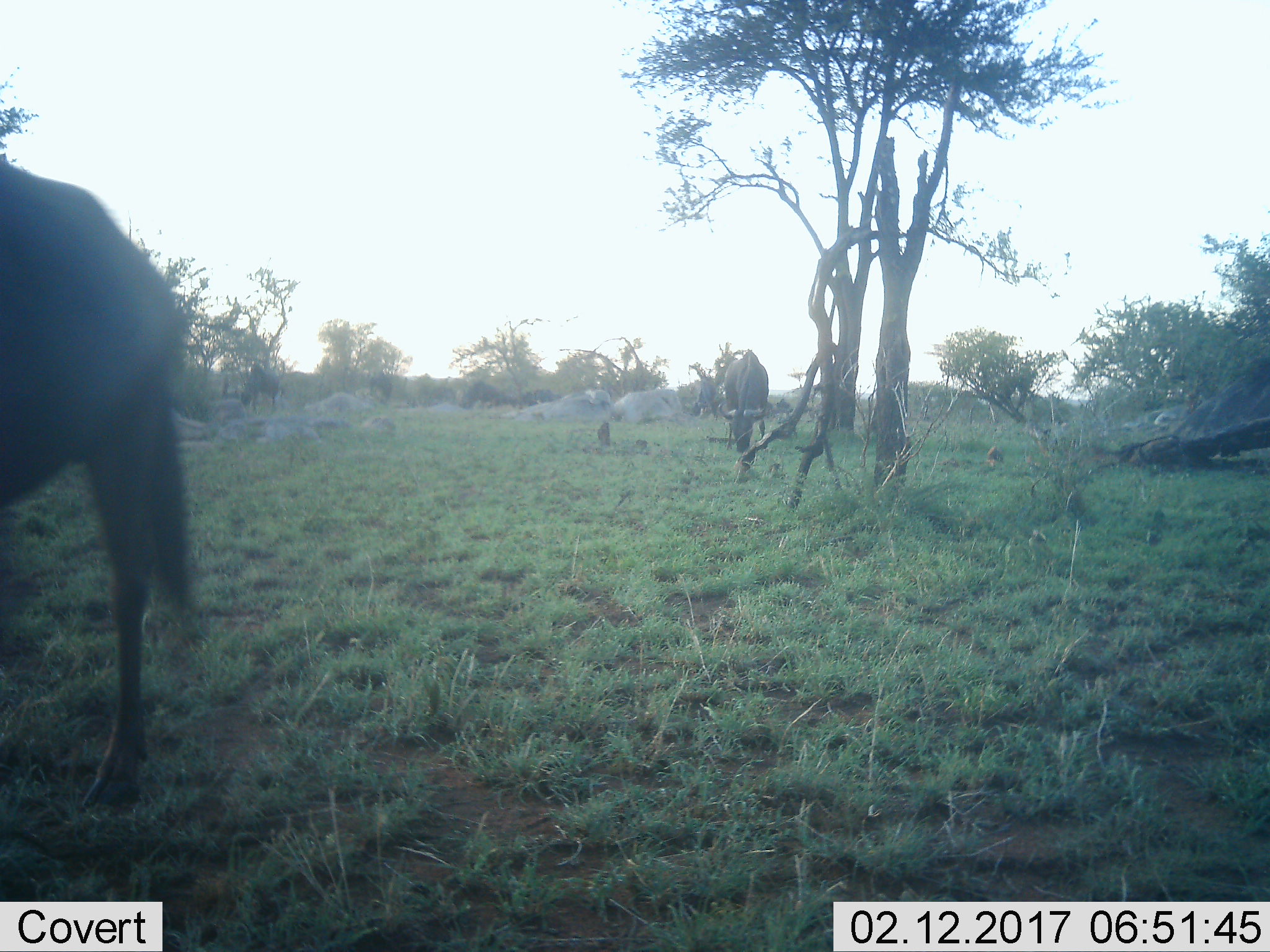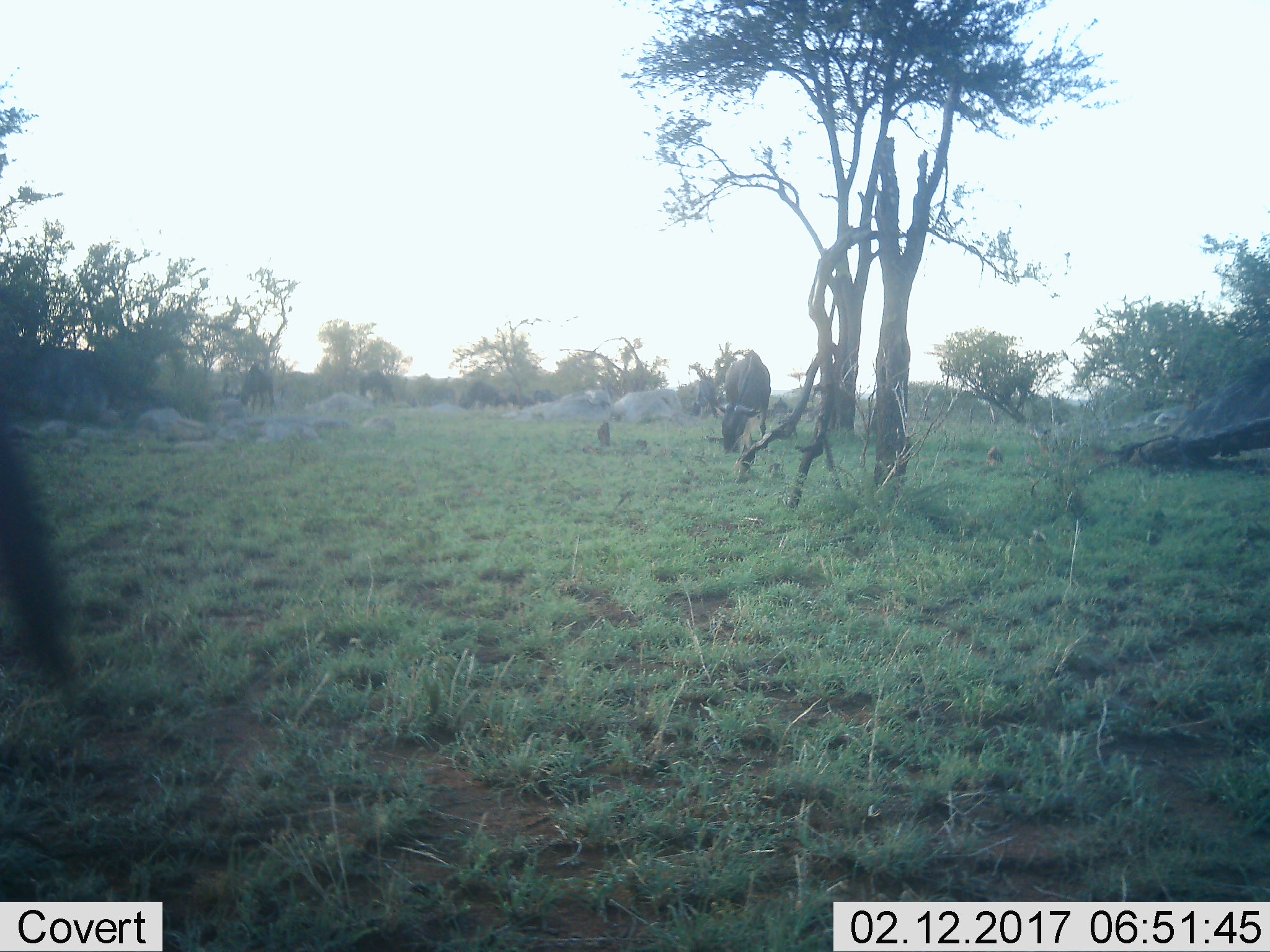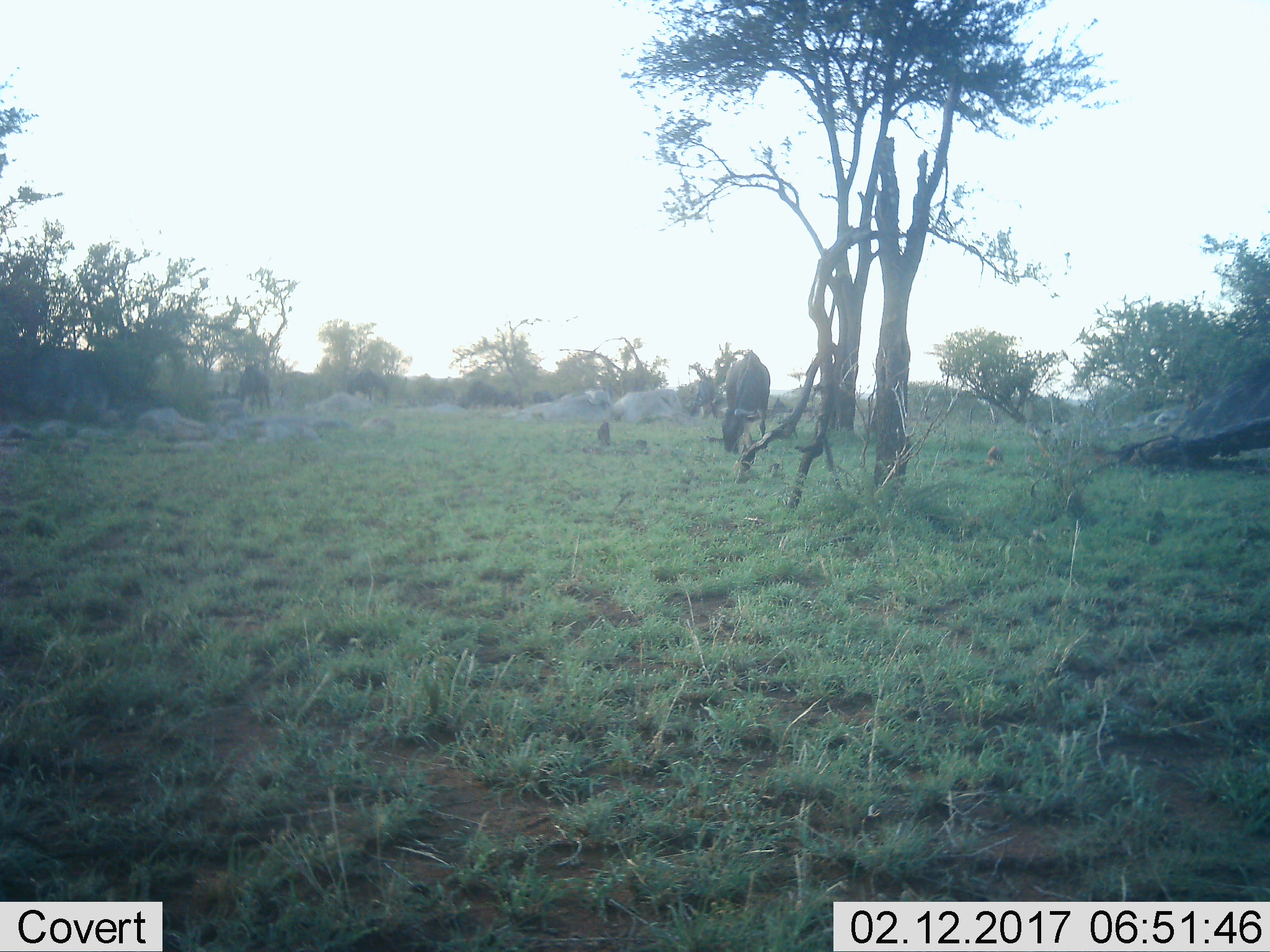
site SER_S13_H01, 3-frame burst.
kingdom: Animalia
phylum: Chordata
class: Mammalia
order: Artiodactyla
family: Bovidae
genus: Connochaetes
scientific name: Connochaetes taurinus taurinus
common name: blue wildebeest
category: wildebeestblue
Wildebeestblue (blue wildebeest) (Connochaetes taurinus taurinus), count 7. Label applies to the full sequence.